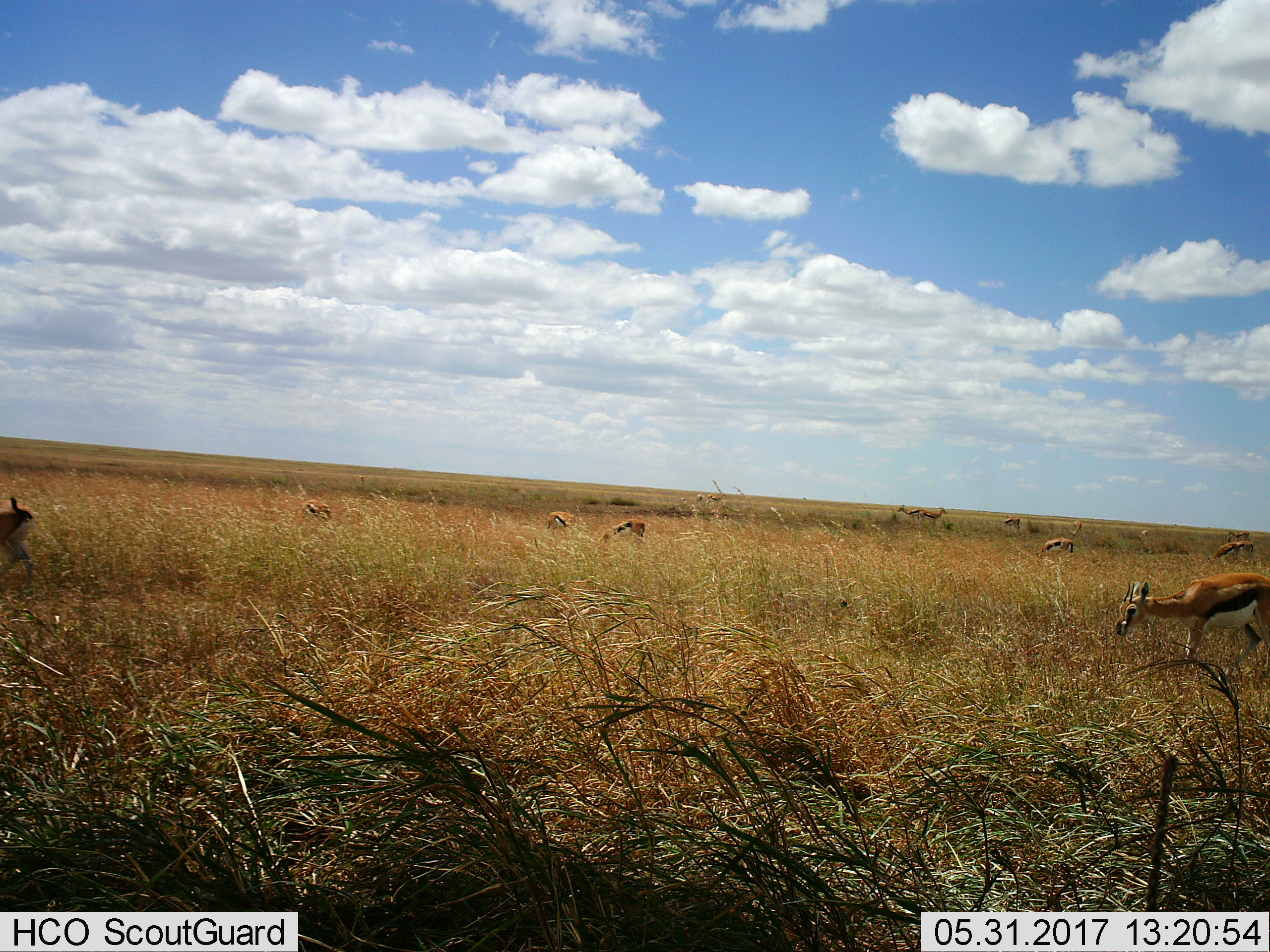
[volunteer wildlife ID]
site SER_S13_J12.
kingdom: Animalia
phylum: Chordata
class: Mammalia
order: Artiodactyla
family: Bovidae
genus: Eudorcas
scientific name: Eudorcas thomsonii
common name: thomson's gazelle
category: gazellethomsons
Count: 11-50.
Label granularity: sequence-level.